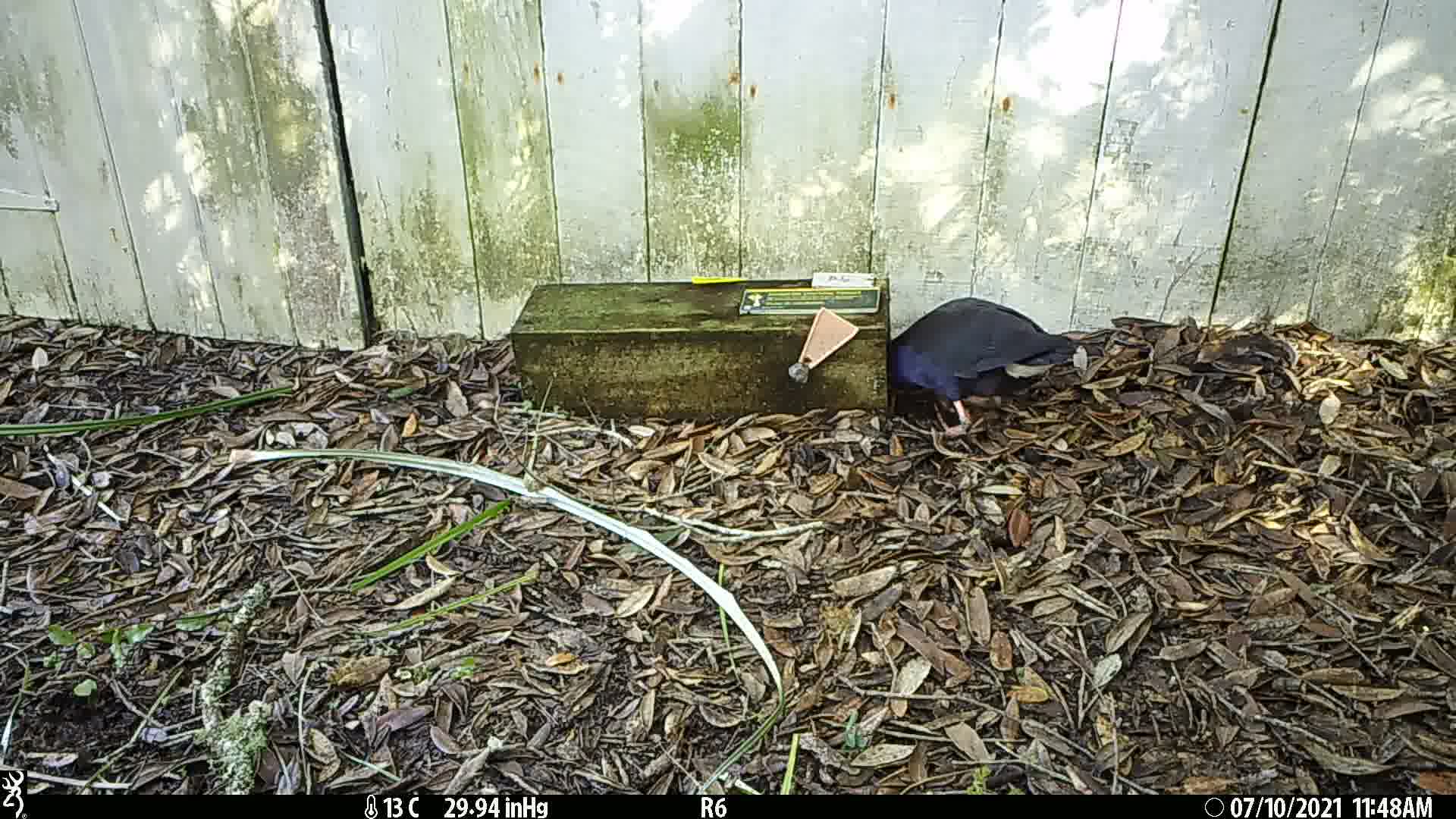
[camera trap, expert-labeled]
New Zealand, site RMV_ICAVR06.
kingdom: Animalia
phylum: Chordata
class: Aves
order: Gruiformes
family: Rallidae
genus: Porphyrio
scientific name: Porphyrio melanotus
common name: australasian swamphen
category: pukeko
Pukeko (australasian swamphen) (Porphyrio melanotus).